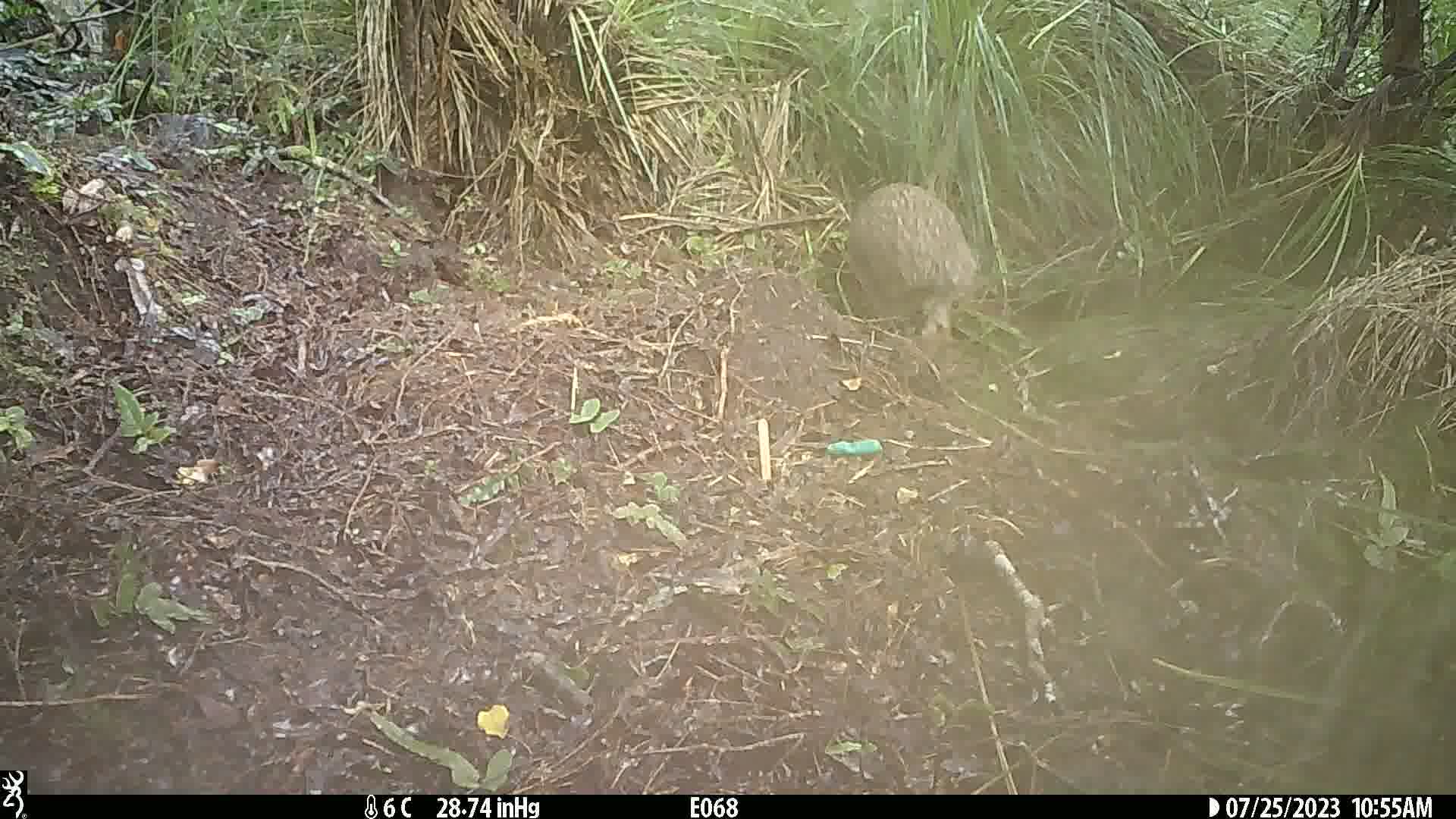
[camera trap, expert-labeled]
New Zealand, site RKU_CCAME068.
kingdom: Animalia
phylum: Chordata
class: Aves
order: Apterygiformes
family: Apterygidae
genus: Apteryx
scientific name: Apteryx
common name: kiwi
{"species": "kiwi (Apteryx)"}